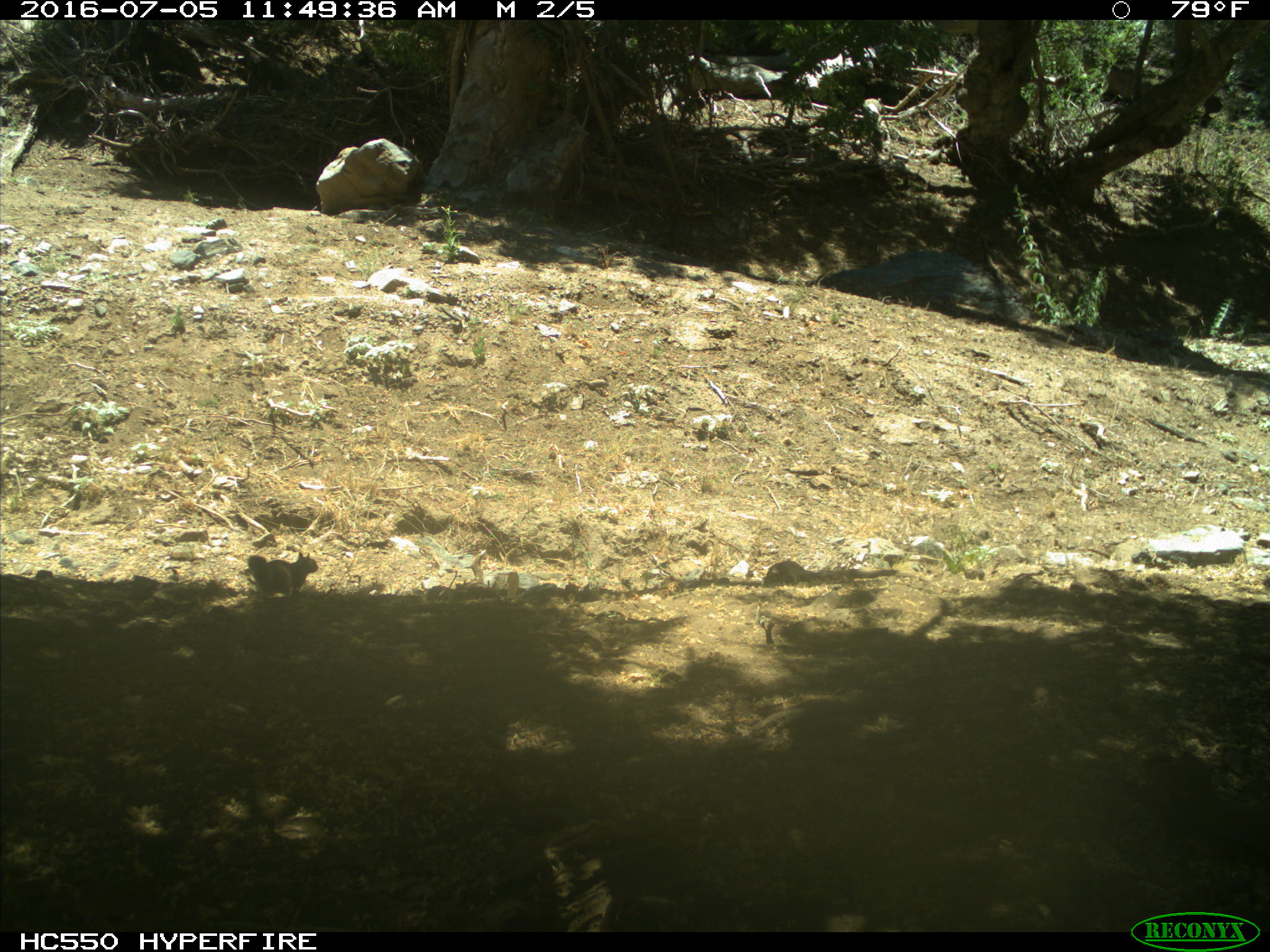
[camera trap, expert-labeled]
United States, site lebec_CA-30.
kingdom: Animalia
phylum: Chordata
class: Mammalia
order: Rodentia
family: Sciuridae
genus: Otospermophilus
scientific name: Otospermophilus beecheyi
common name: california ground squirrel